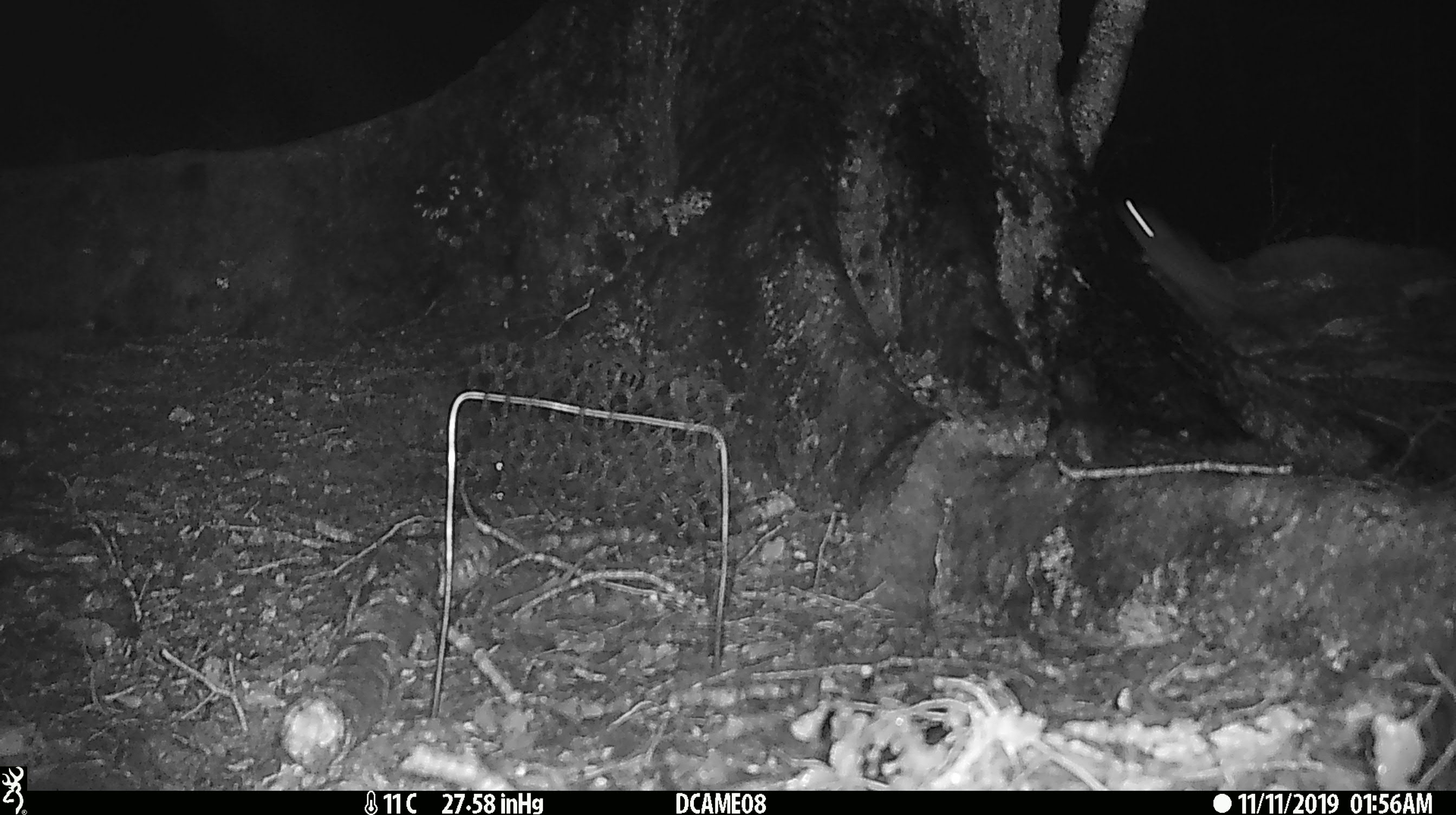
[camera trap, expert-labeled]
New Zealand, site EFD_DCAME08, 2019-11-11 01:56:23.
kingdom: Animalia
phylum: Chordata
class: Mammalia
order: Rodentia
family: Muridae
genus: Rattus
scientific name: Rattus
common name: rat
Rat (Rattus).